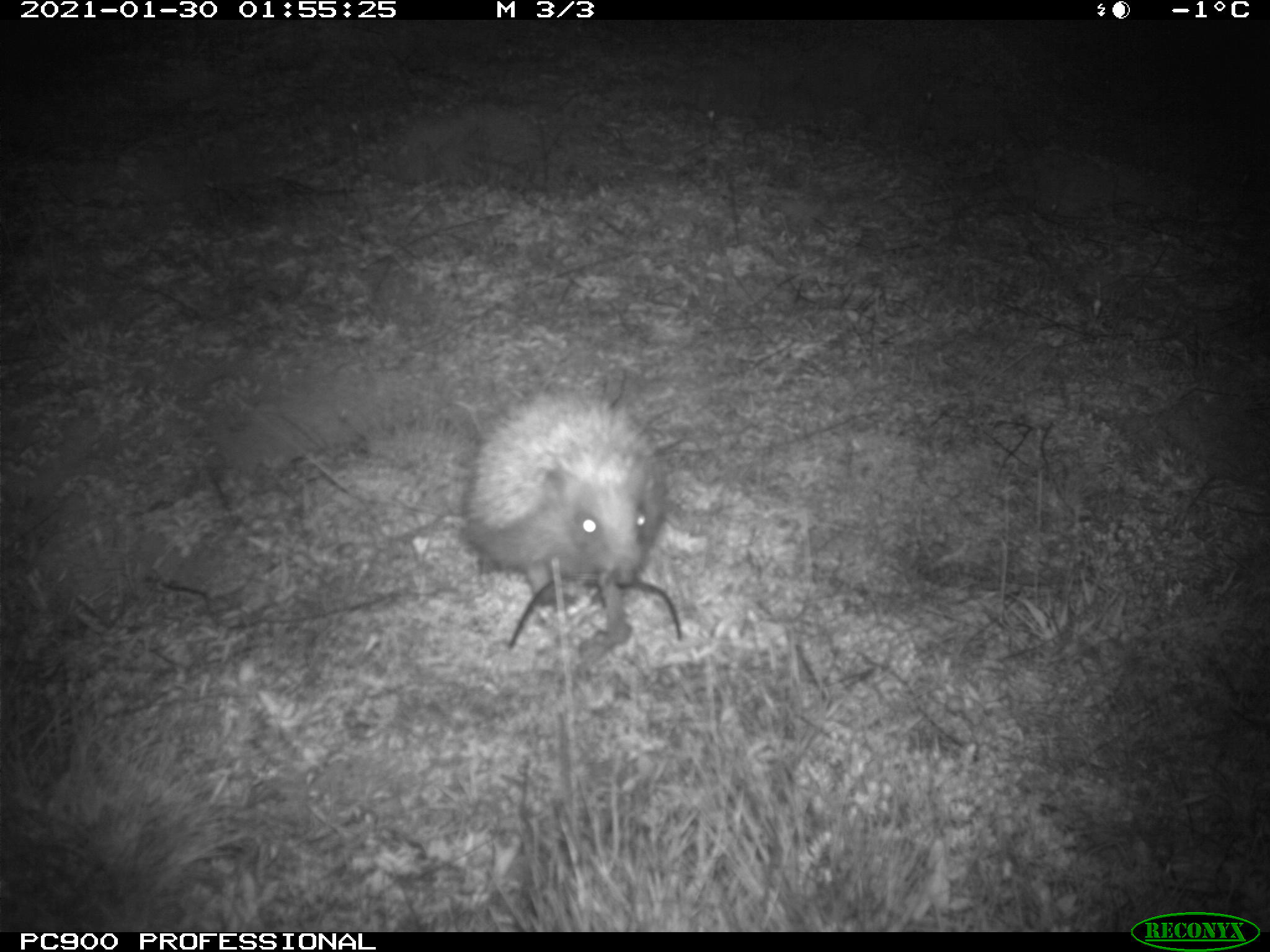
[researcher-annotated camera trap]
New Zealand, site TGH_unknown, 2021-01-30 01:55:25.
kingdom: Animalia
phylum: Chordata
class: Mammalia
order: Eulipotyphla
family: Erinaceidae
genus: Erinaceus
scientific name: Erinaceus europaeus europaeus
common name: european hedgehog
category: hedgehog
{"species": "hedgehog (european hedgehog) (Erinaceus europaeus europaeus)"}